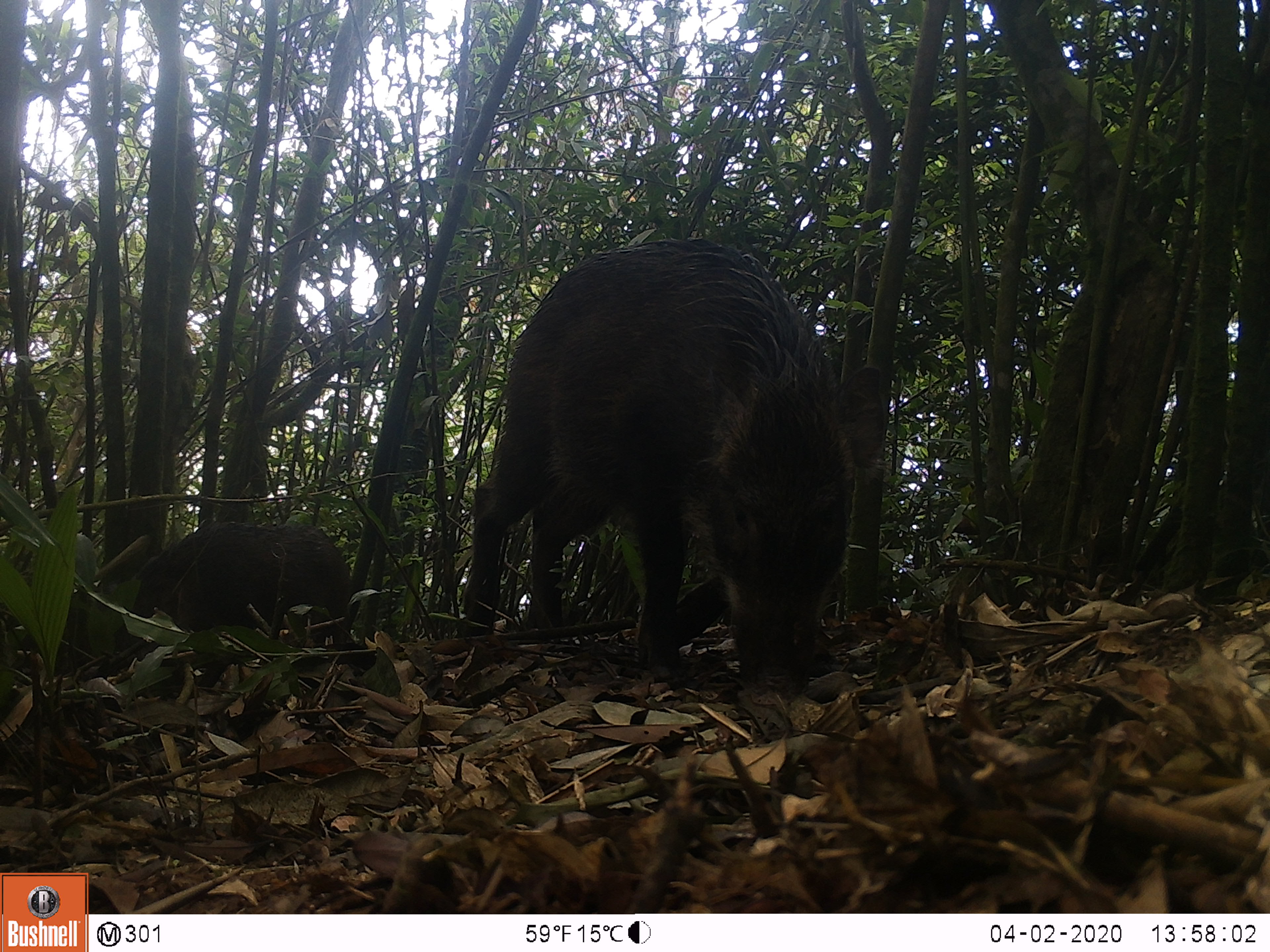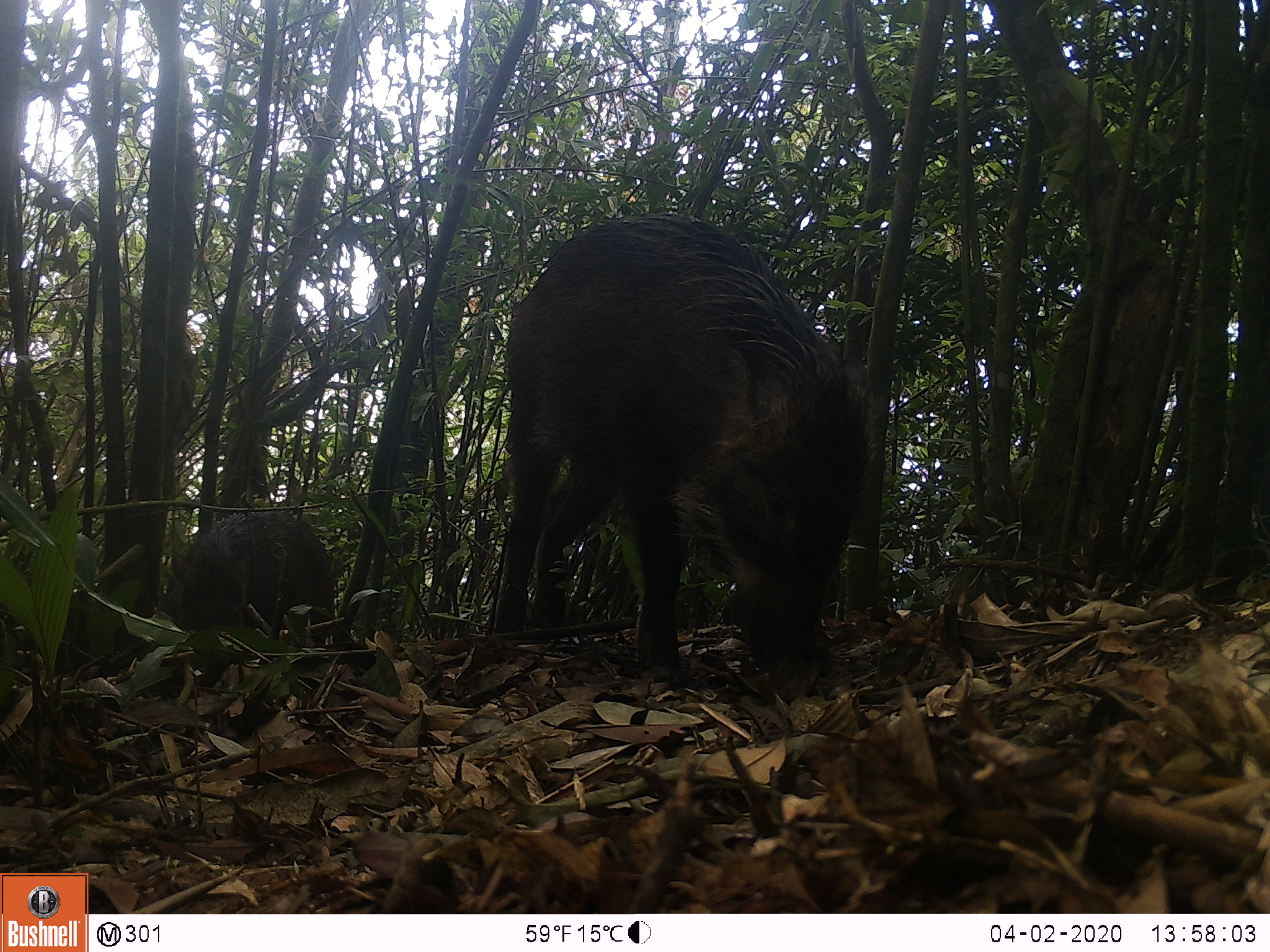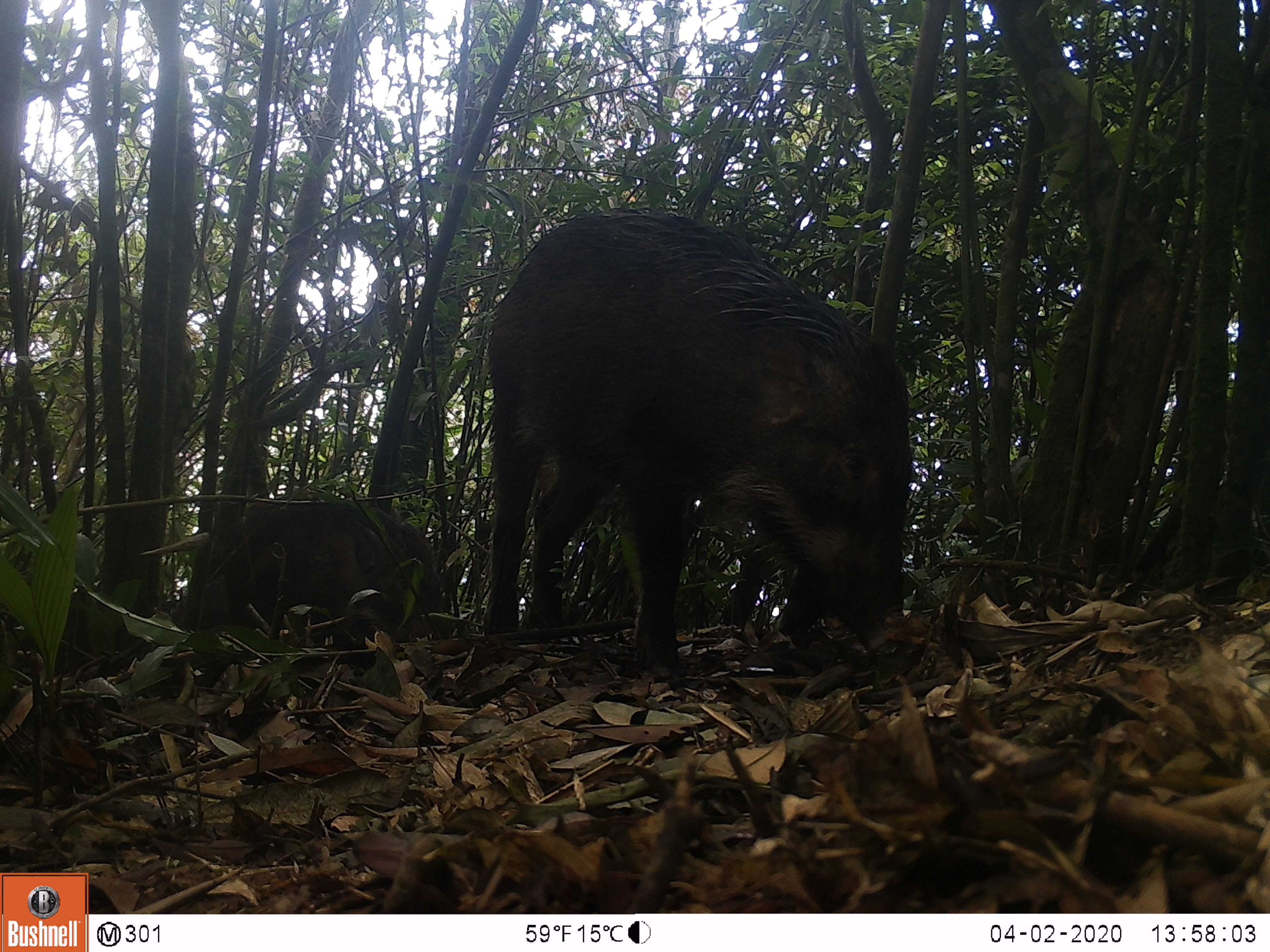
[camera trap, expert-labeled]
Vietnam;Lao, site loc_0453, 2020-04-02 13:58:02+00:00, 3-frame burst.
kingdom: Animalia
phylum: Chordata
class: Mammalia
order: Artiodactyla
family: Suidae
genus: Sus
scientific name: Sus scrofa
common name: eurasian wild pig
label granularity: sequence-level